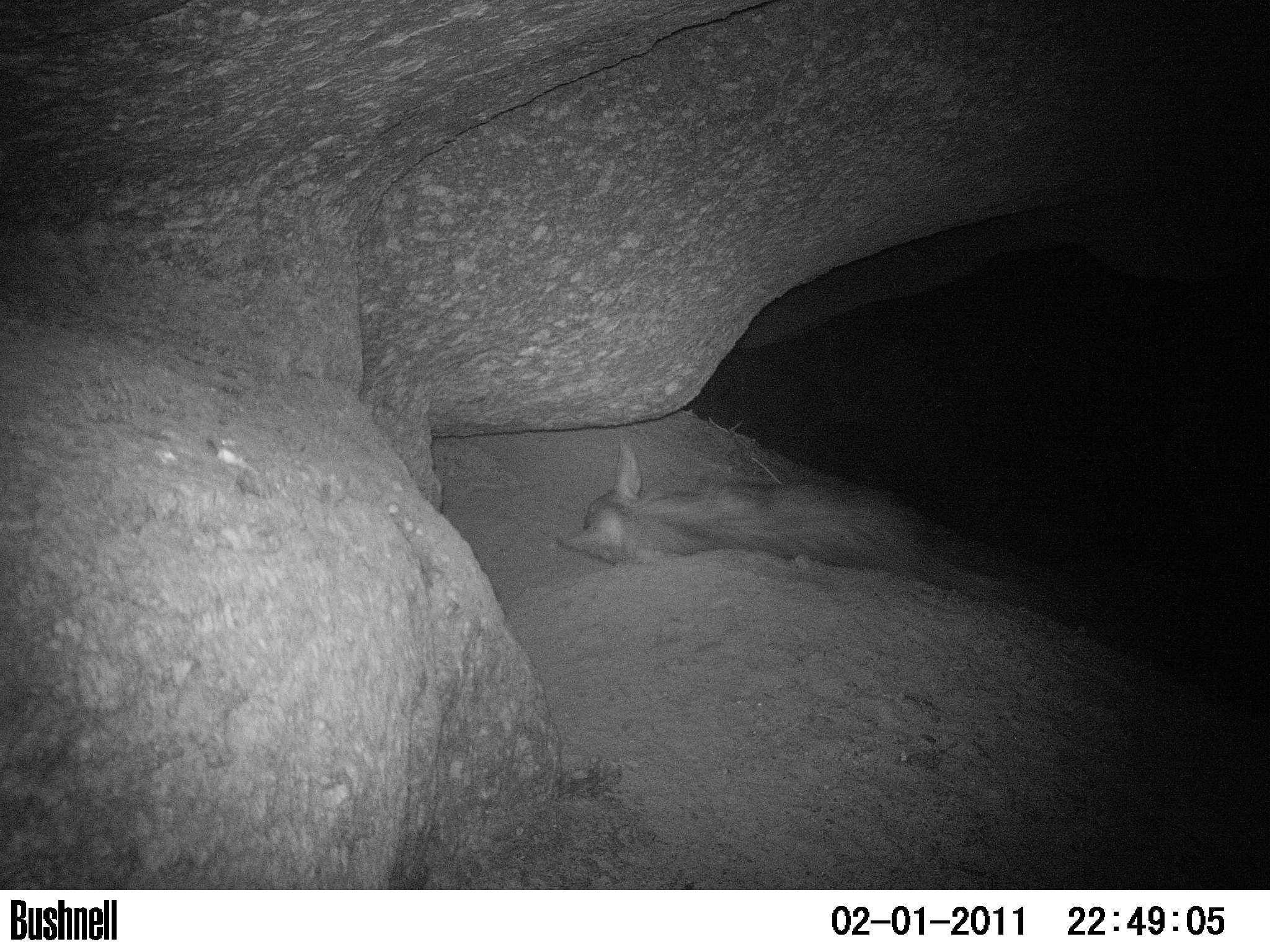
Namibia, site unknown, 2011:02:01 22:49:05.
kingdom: Animalia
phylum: Chordata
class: Mammalia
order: Carnivora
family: Hyaenidae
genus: Parahyaena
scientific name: Parahyaena brunnea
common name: brown hyena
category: hyaena brunnea